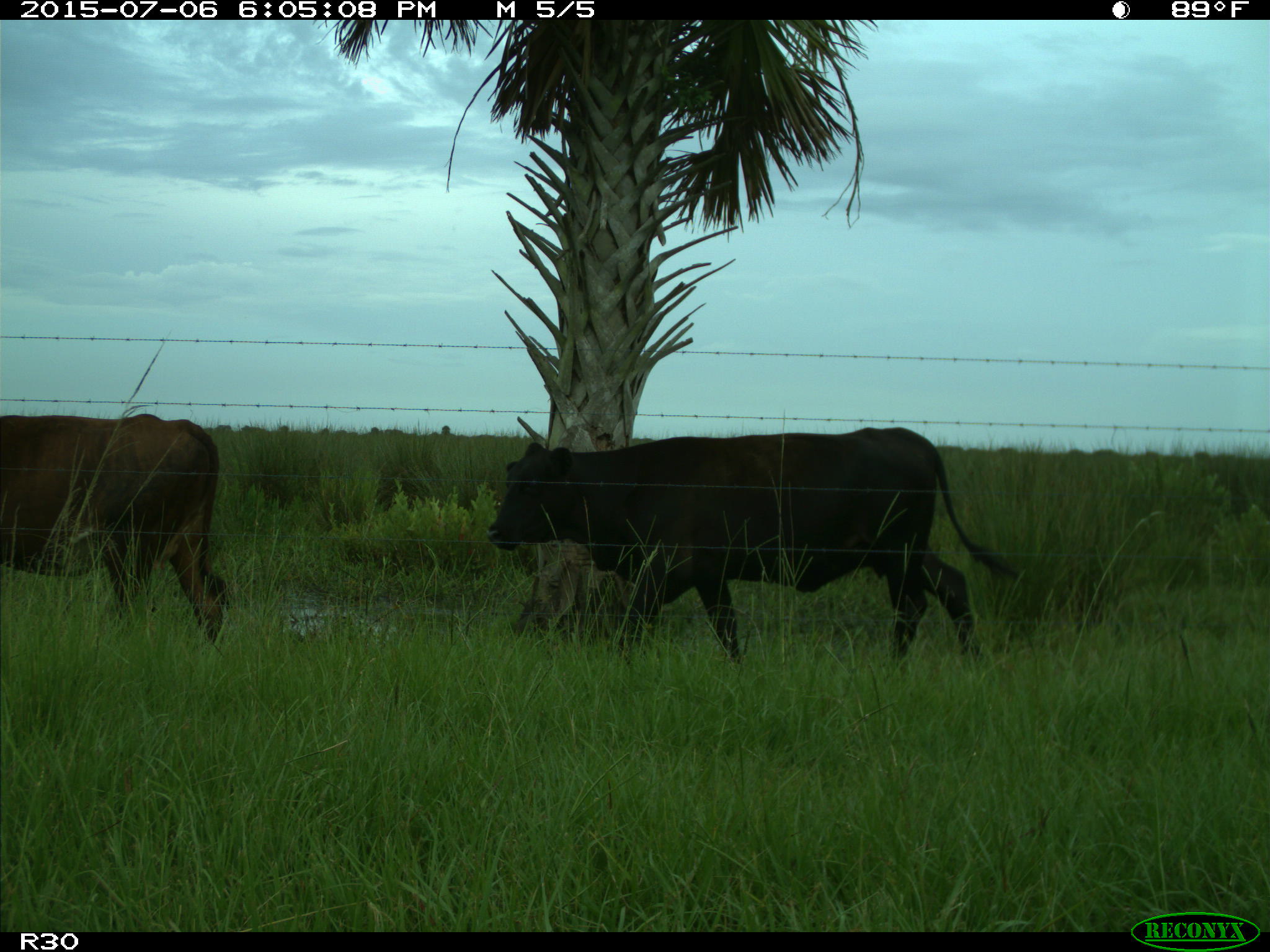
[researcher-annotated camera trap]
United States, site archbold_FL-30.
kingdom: Animalia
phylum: Chordata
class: Mammalia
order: Artiodactyla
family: Bovidae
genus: Bos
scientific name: Bos taurus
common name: domestic cow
Bos taurus (domestic cow).